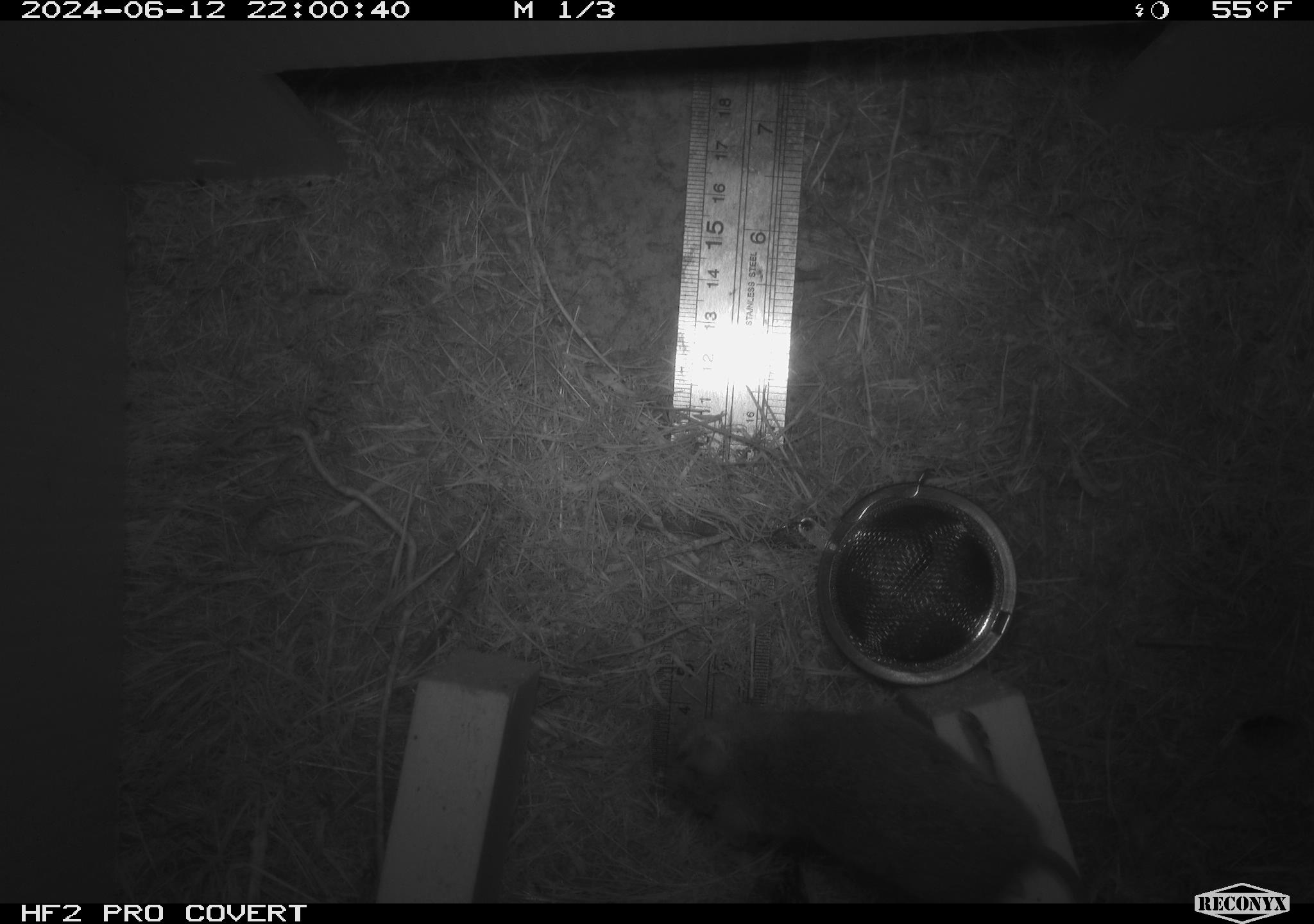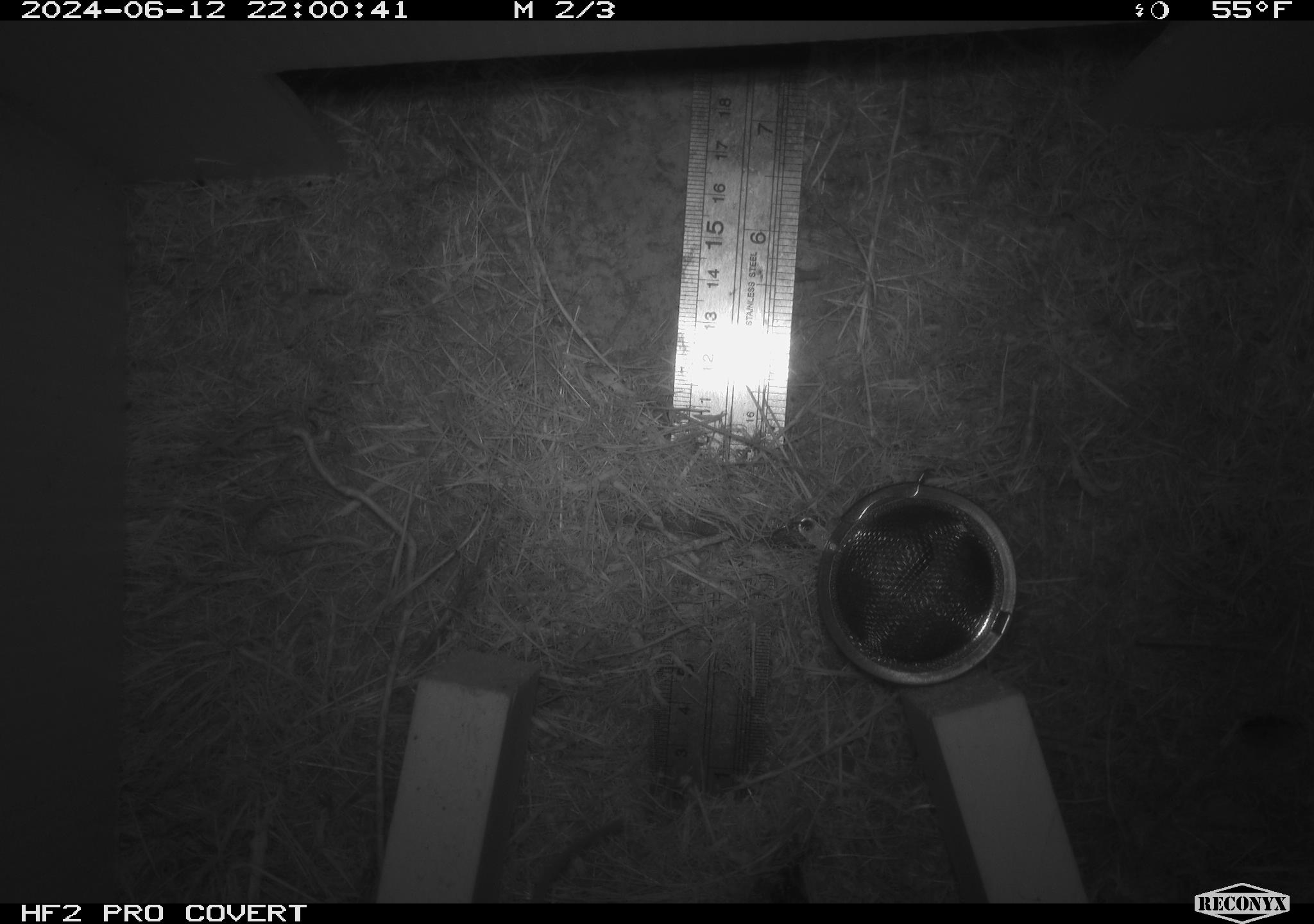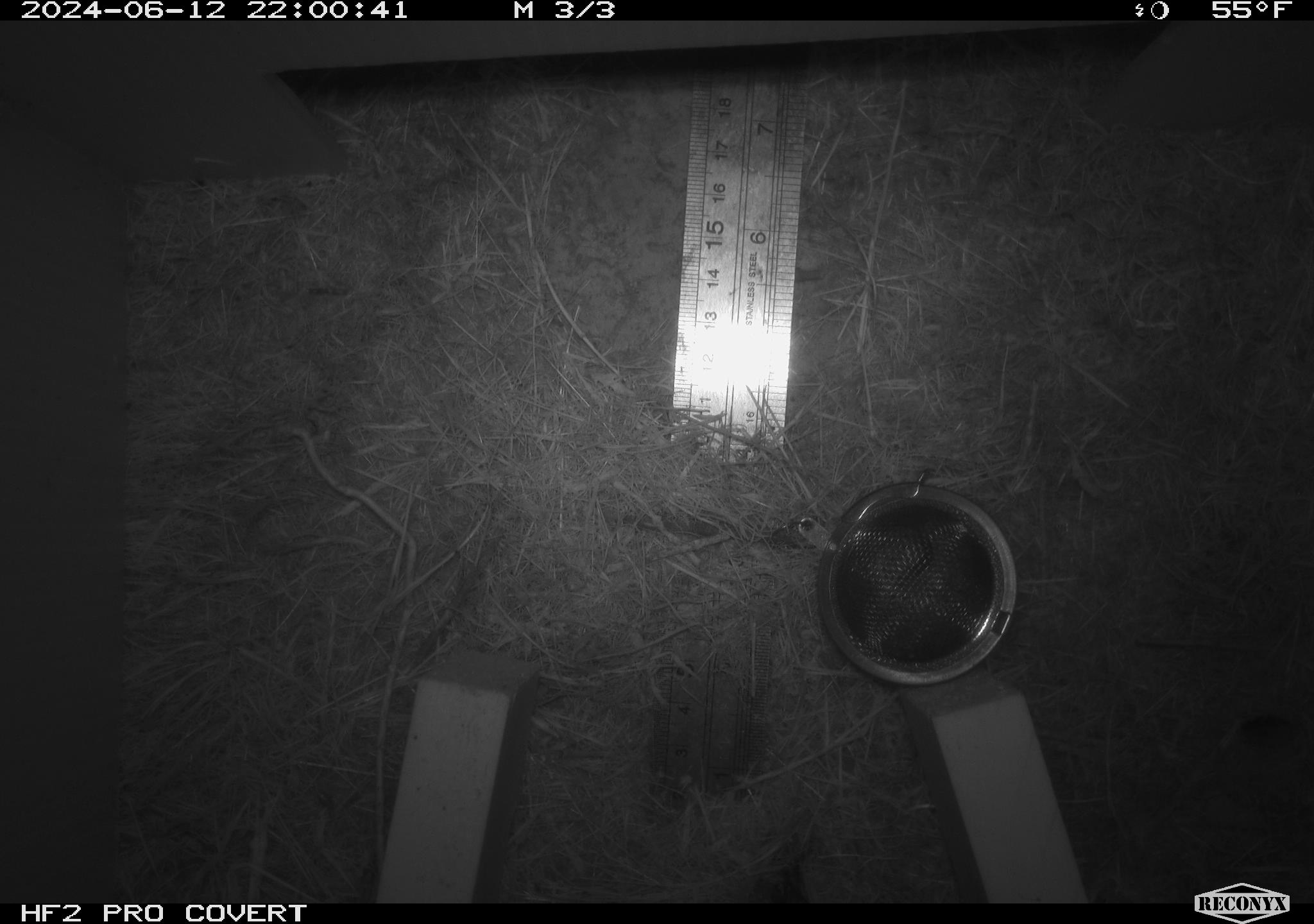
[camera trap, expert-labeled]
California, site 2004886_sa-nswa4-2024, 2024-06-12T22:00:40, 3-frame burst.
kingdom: Animalia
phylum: Chordata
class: Mammalia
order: Rodentia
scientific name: Rodentia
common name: rodent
Rodent (Rodentia).